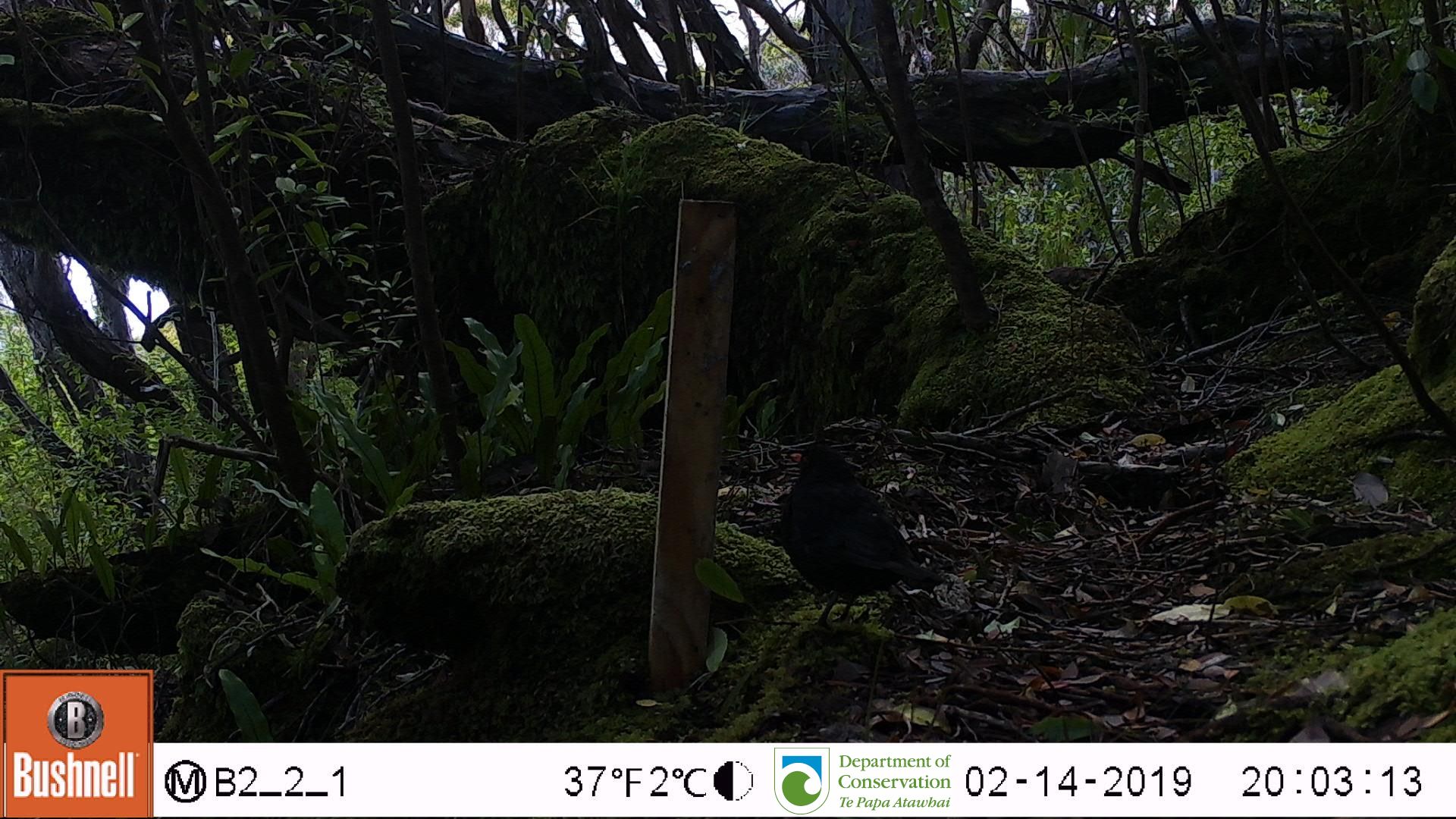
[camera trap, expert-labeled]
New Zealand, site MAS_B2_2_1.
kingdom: Animalia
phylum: Chordata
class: Aves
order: Passeriformes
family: Turdidae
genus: Turdus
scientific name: Turdus merula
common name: eurasian blackbird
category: blackbird